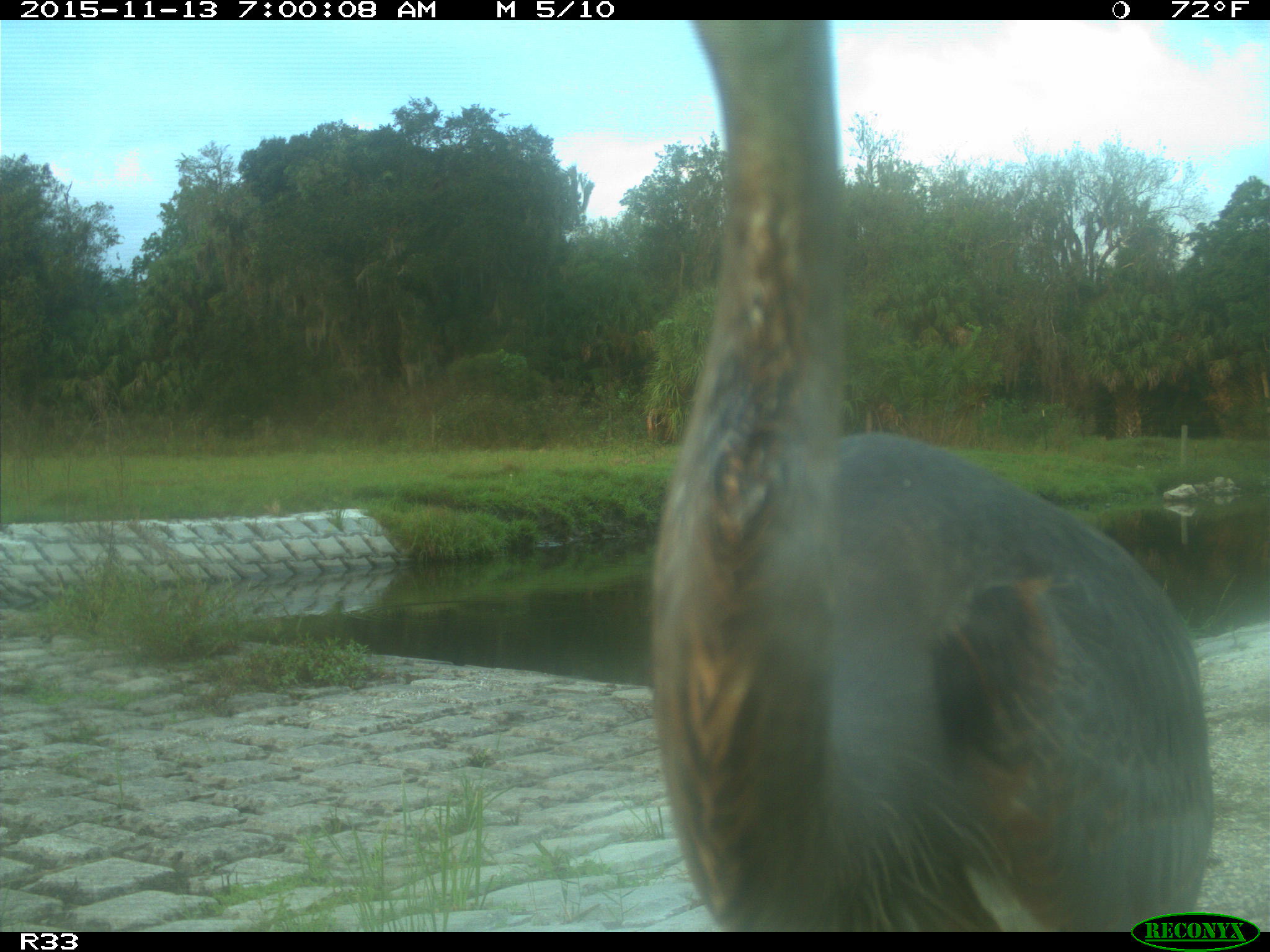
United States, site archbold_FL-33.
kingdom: Animalia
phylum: Chordata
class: Aves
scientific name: Aves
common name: birds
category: unidentified bird